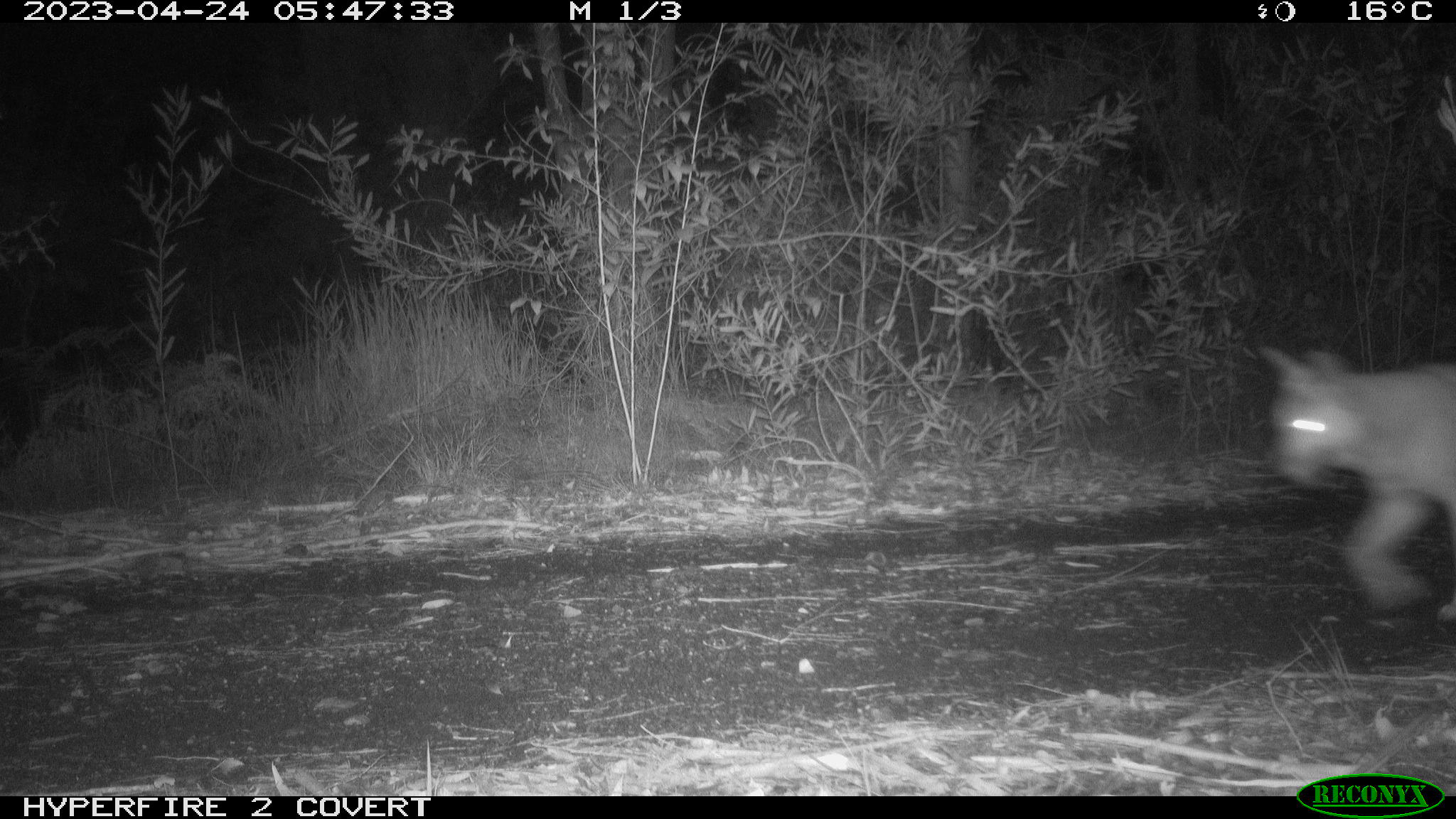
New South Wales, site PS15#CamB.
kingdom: Animalia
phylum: Chordata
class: Mammalia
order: Carnivora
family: Canidae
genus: Canis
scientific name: Canis familiaris dingo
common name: dingo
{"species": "dingo (Canis familiaris dingo)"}